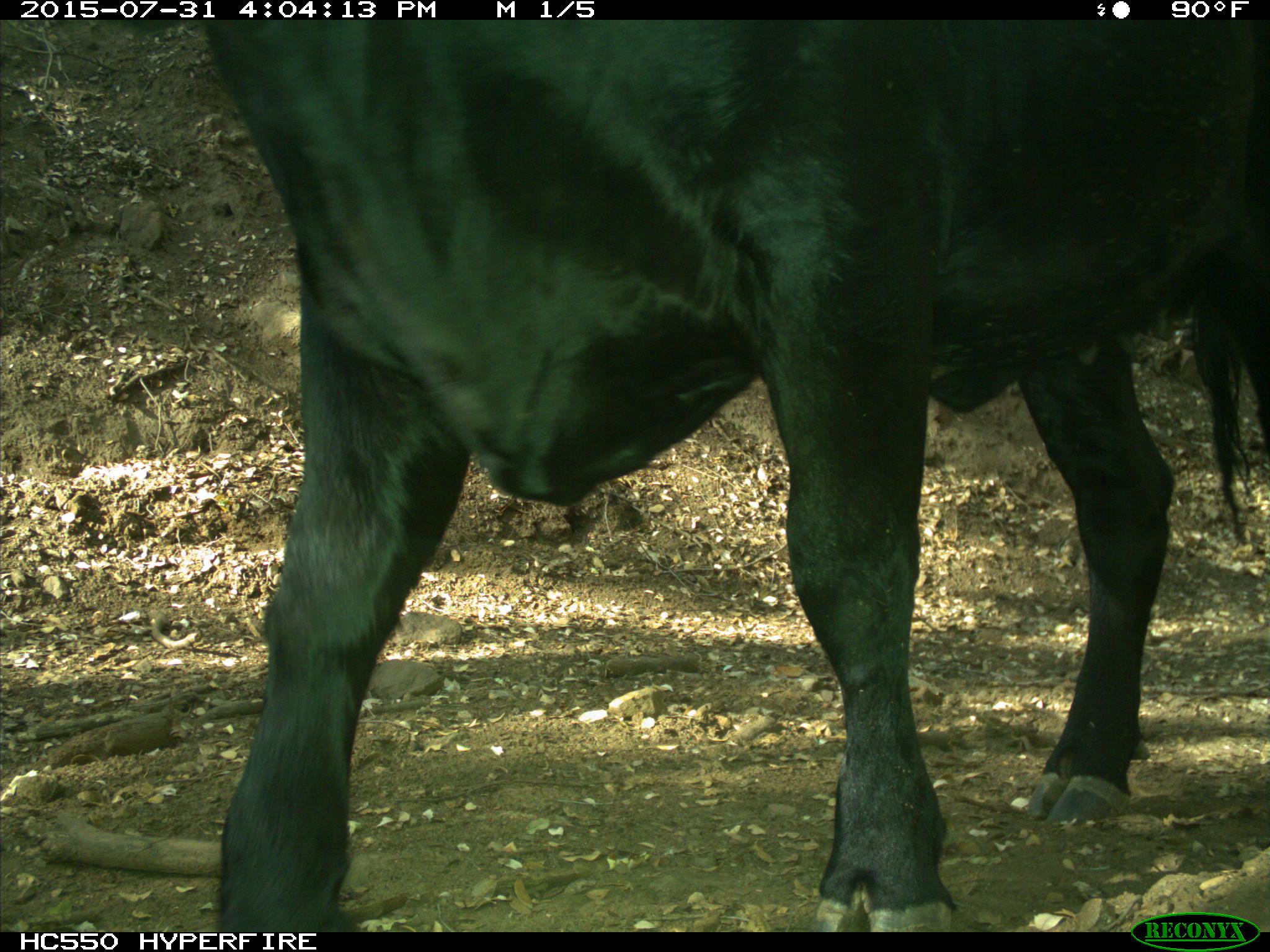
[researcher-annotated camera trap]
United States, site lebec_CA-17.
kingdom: Animalia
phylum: Chordata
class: Mammalia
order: Artiodactyla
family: Bovidae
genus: Bos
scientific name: Bos taurus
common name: domestic cow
Bos taurus (domestic cow).